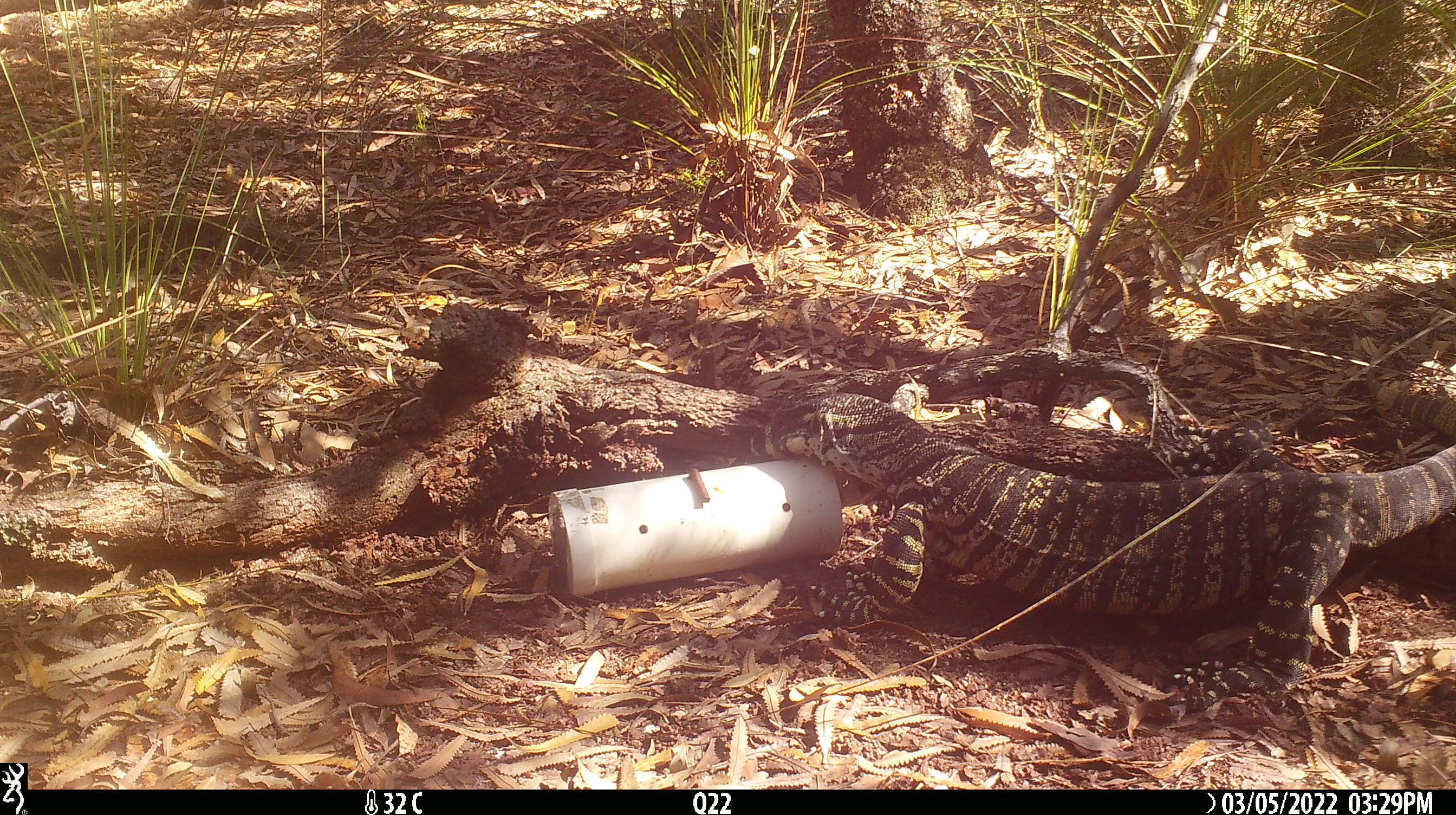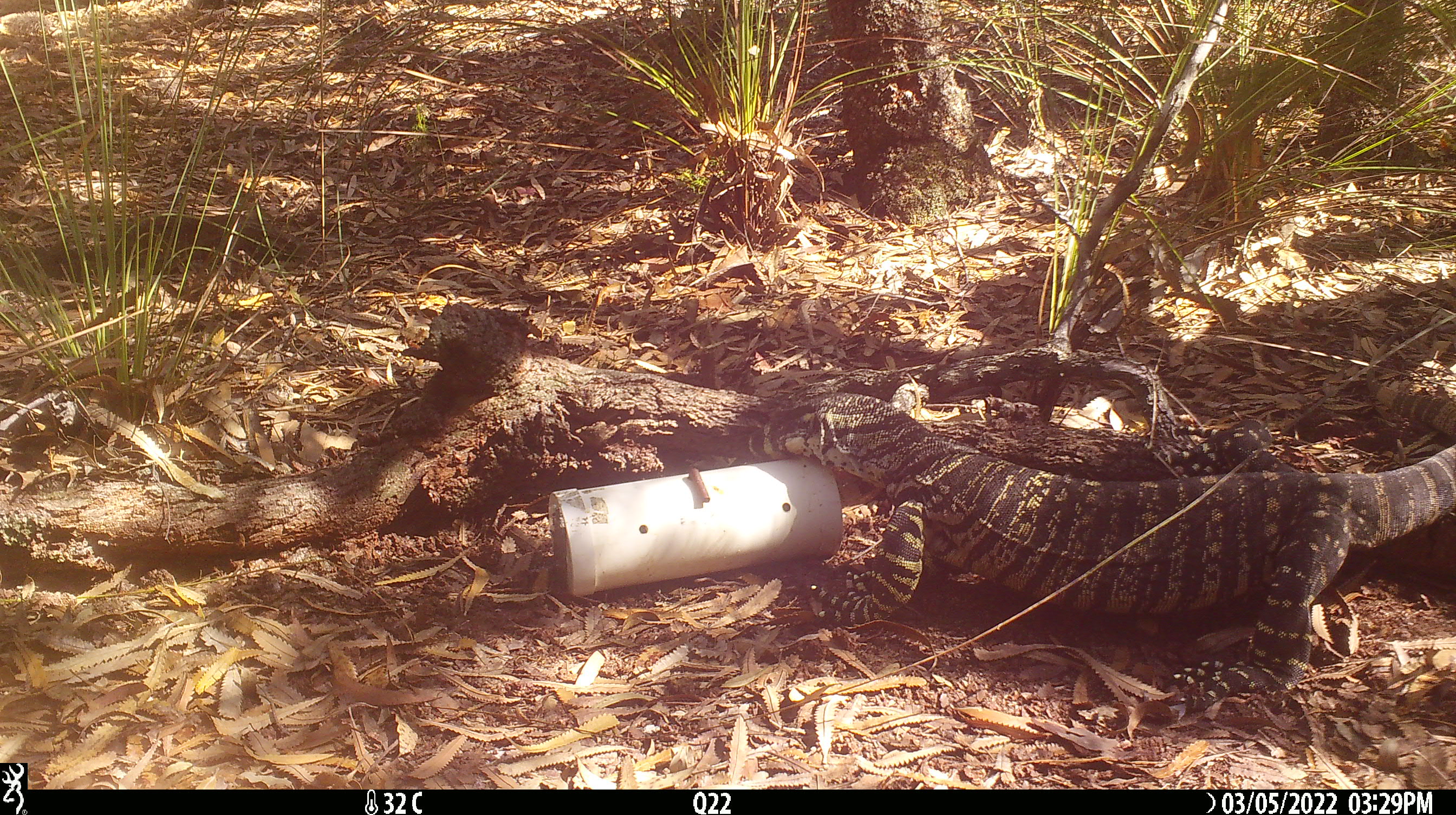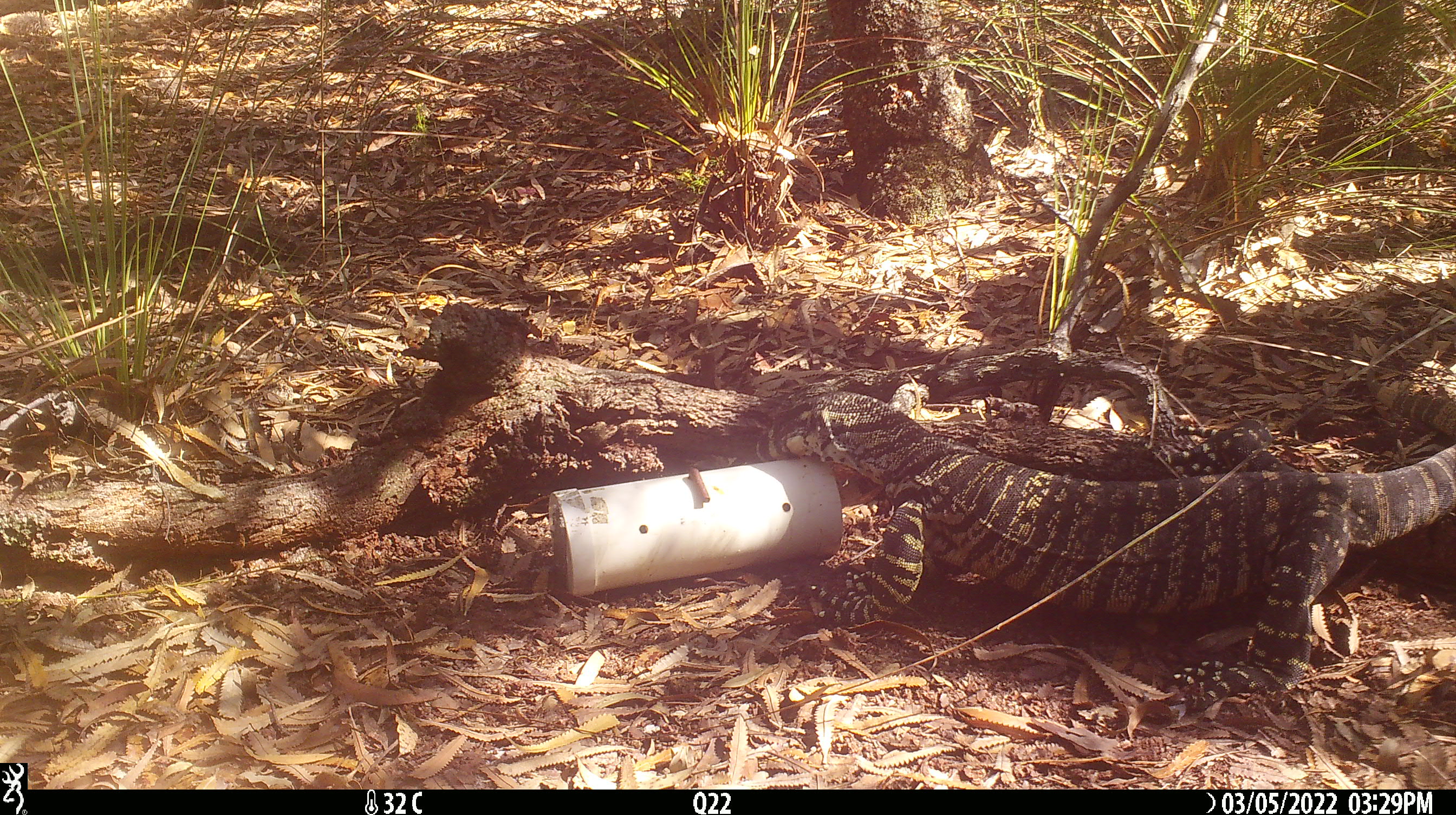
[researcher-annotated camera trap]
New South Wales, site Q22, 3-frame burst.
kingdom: Animalia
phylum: Chordata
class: Reptilia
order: Squamata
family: Varanidae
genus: Varanus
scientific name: Varanus varius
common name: lace monitor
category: goanna